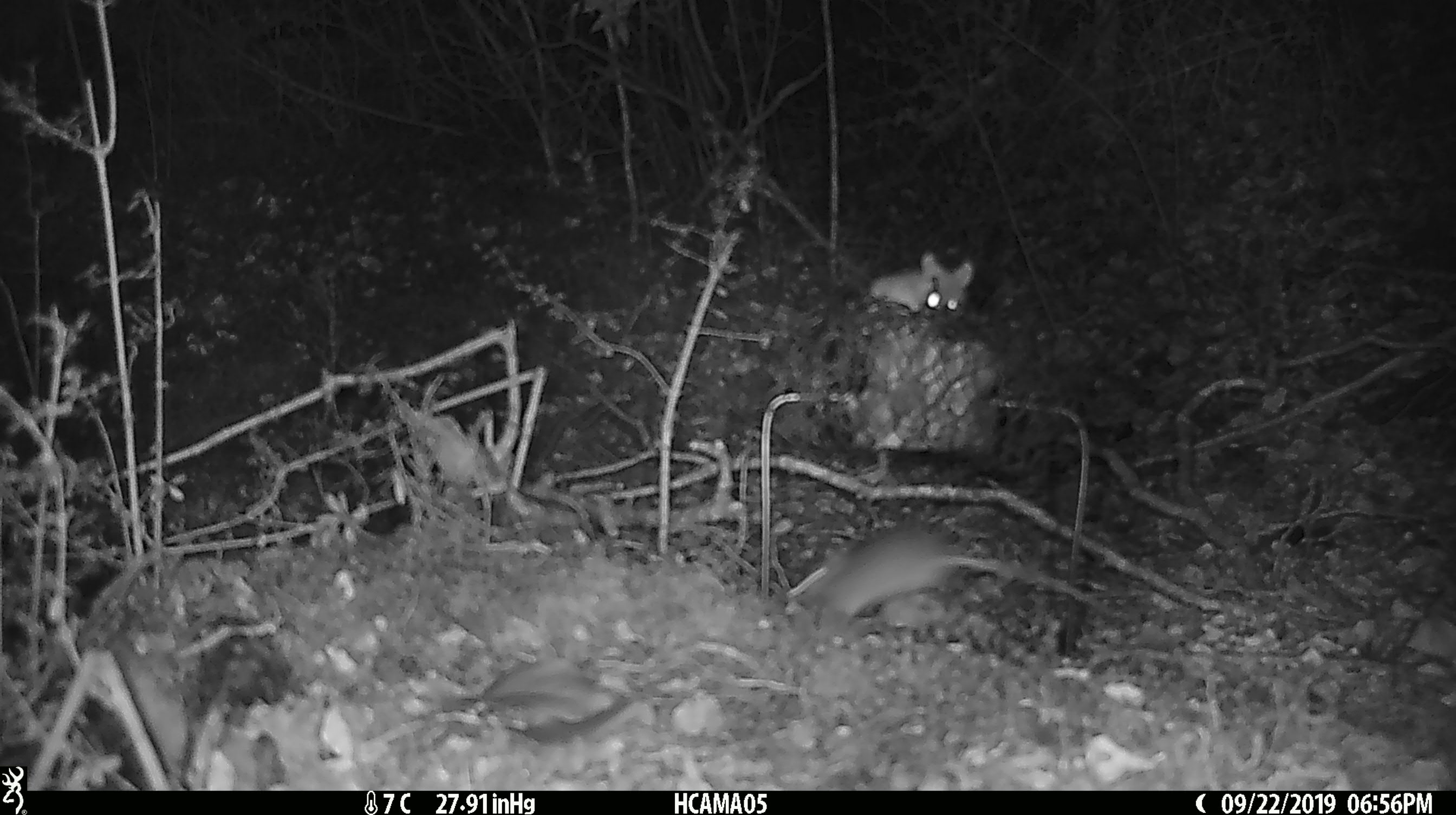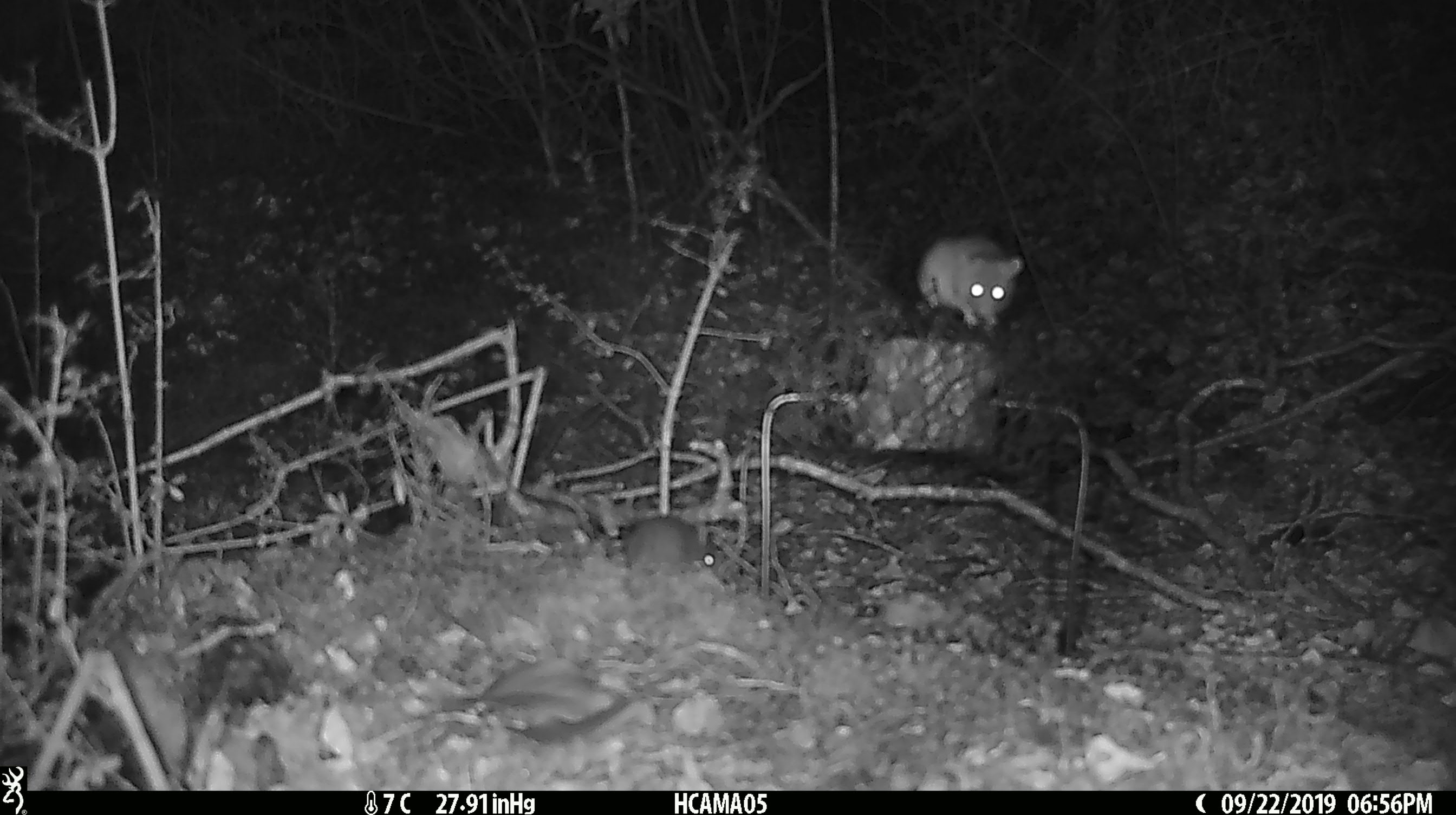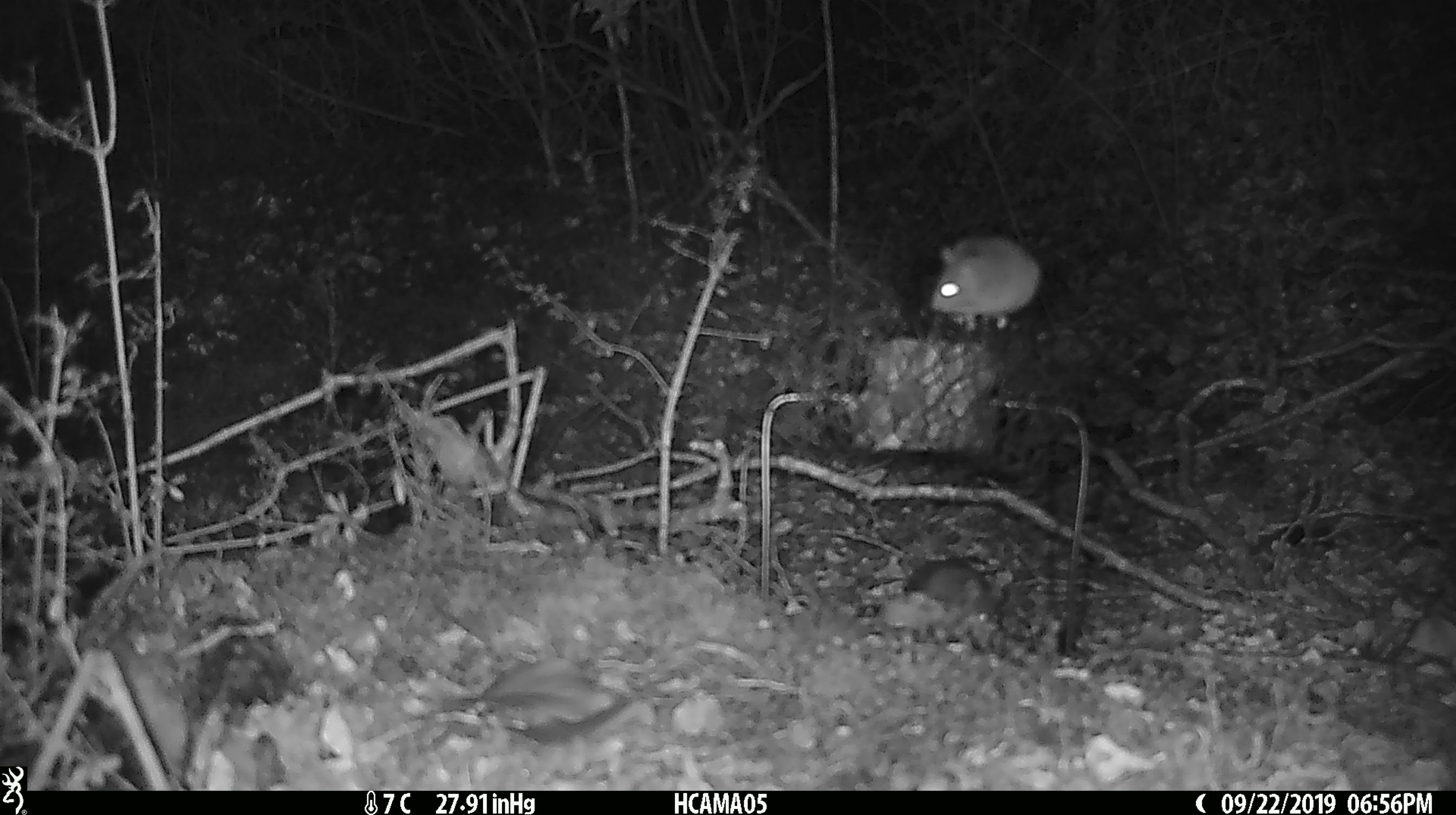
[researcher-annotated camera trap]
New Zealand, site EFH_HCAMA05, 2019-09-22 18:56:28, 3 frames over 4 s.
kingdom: Animalia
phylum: Chordata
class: Mammalia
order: Rodentia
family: Muridae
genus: Mus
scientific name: Mus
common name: mouse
Mouse (Mus).